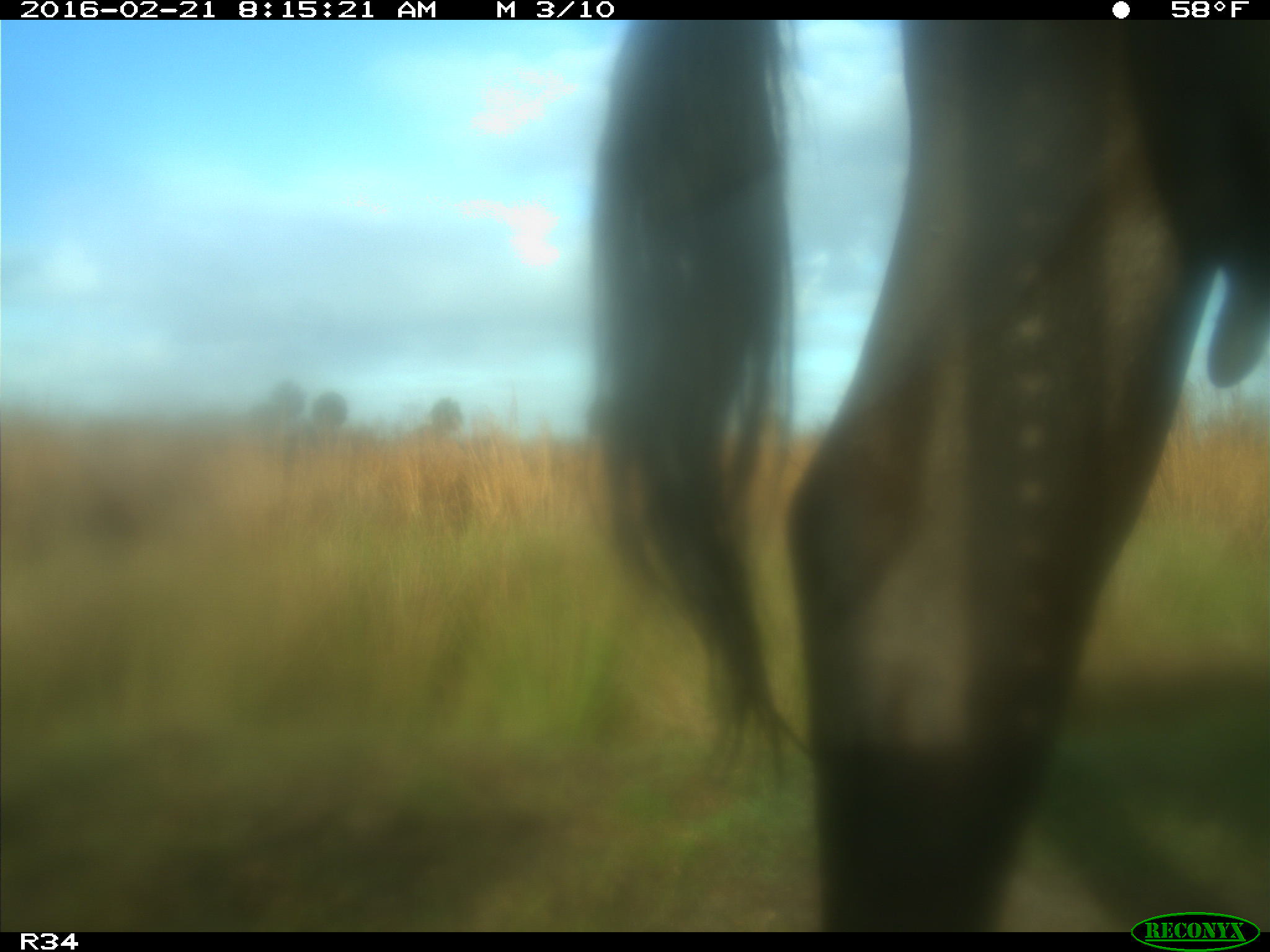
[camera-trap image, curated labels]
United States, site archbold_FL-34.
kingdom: Animalia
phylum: Chordata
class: Mammalia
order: Artiodactyla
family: Bovidae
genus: Bos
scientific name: Bos taurus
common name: domestic cow